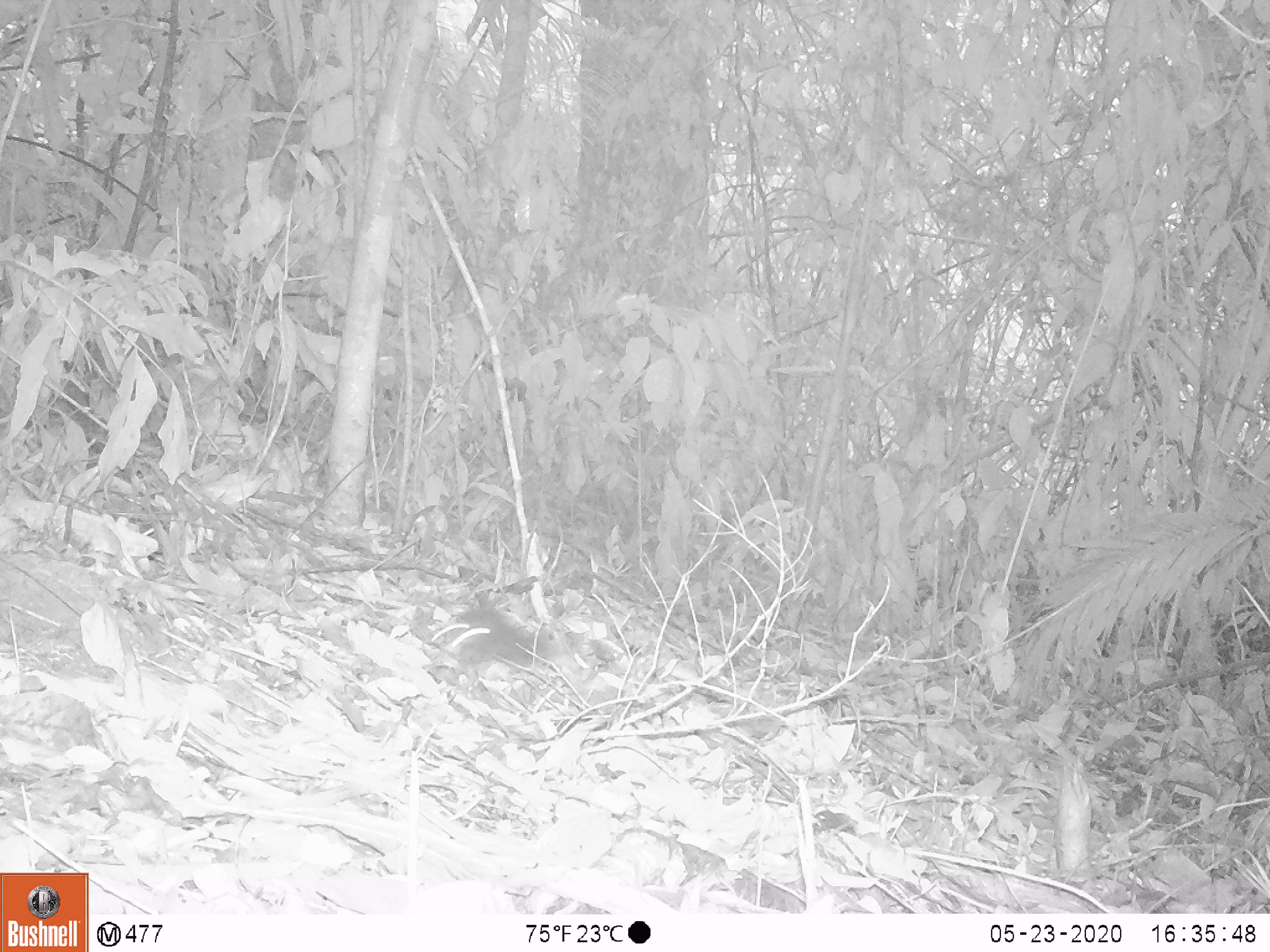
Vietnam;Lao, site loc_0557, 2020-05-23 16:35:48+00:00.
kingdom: Animalia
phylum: Chordata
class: Mammalia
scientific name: Mammalia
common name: mammal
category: unidentified small mammal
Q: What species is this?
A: Unidentified small mammal (mammal) (Mammalia).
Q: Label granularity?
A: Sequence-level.